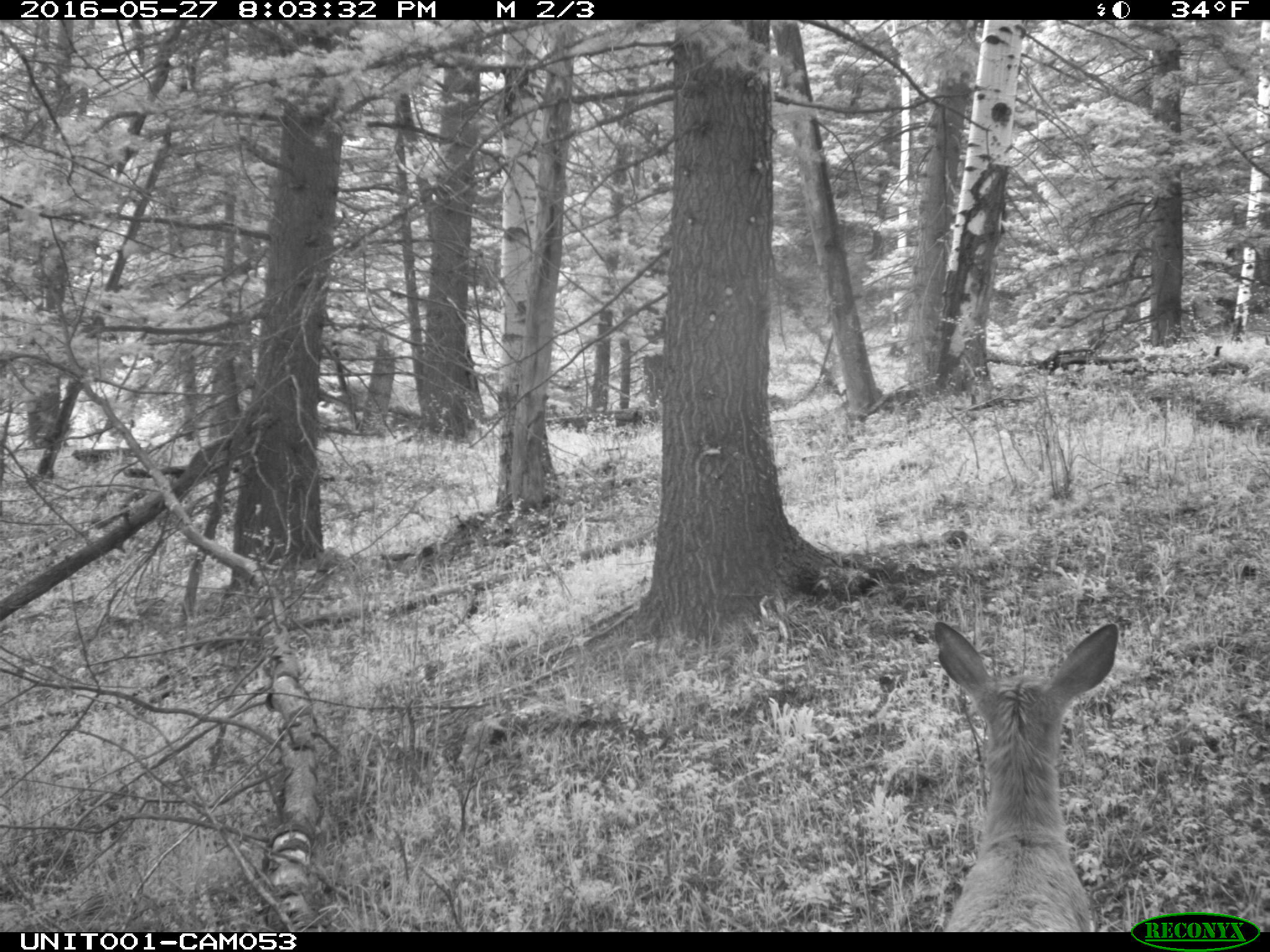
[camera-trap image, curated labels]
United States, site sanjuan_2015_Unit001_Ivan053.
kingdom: Animalia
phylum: Chordata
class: Mammalia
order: Artiodactyla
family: Cervidae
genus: Odocoileus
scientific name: Odocoileus hemionus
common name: mule deer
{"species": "Odocoileus hemionus (mule deer)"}